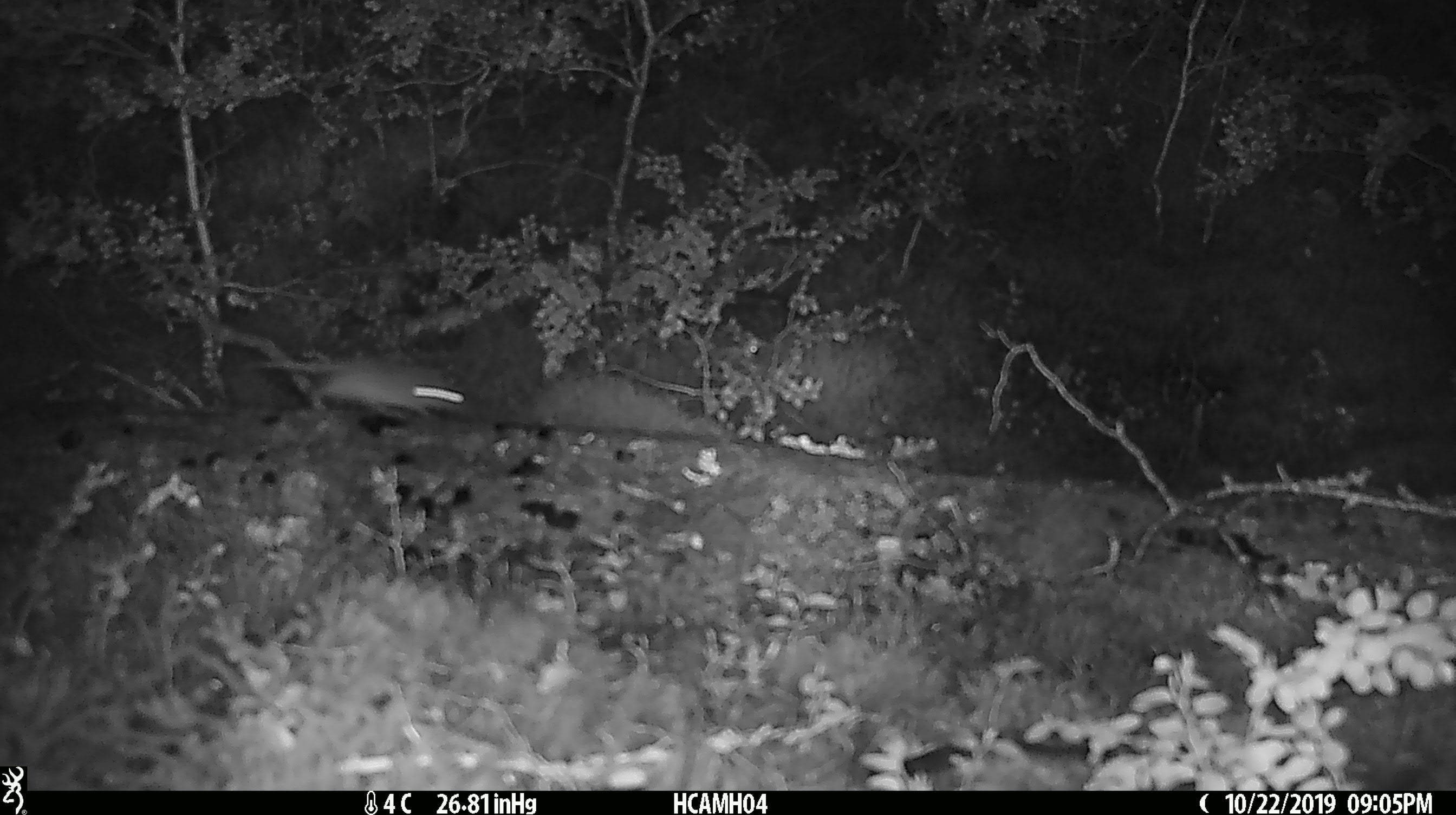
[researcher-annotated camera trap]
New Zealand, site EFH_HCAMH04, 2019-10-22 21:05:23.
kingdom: Animalia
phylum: Chordata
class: Mammalia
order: Rodentia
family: Muridae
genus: Mus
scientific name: Mus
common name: mouse